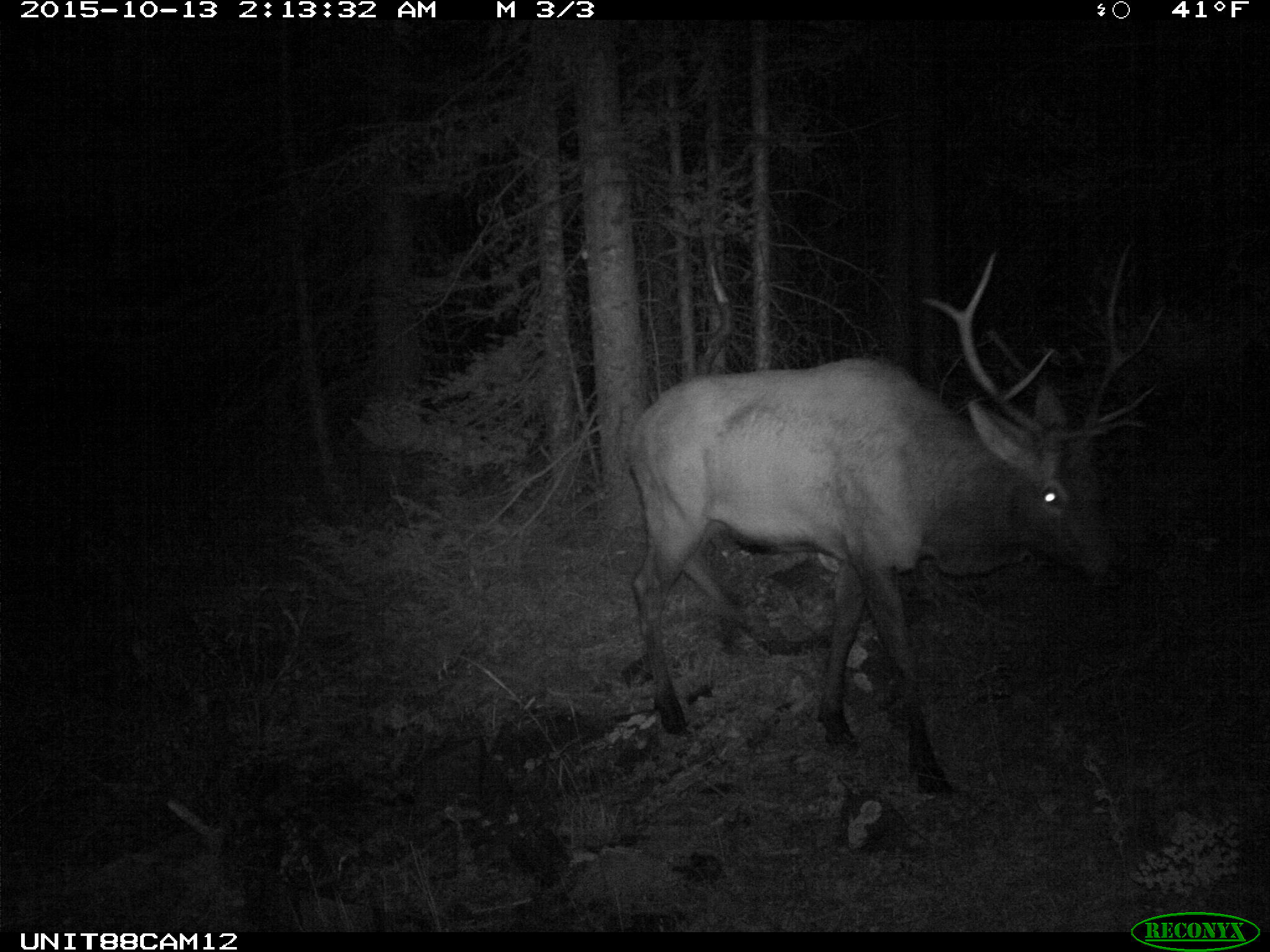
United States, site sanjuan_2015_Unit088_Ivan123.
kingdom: Animalia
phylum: Chordata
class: Mammalia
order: Artiodactyla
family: Cervidae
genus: Cervus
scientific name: Cervus elaphus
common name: red deer